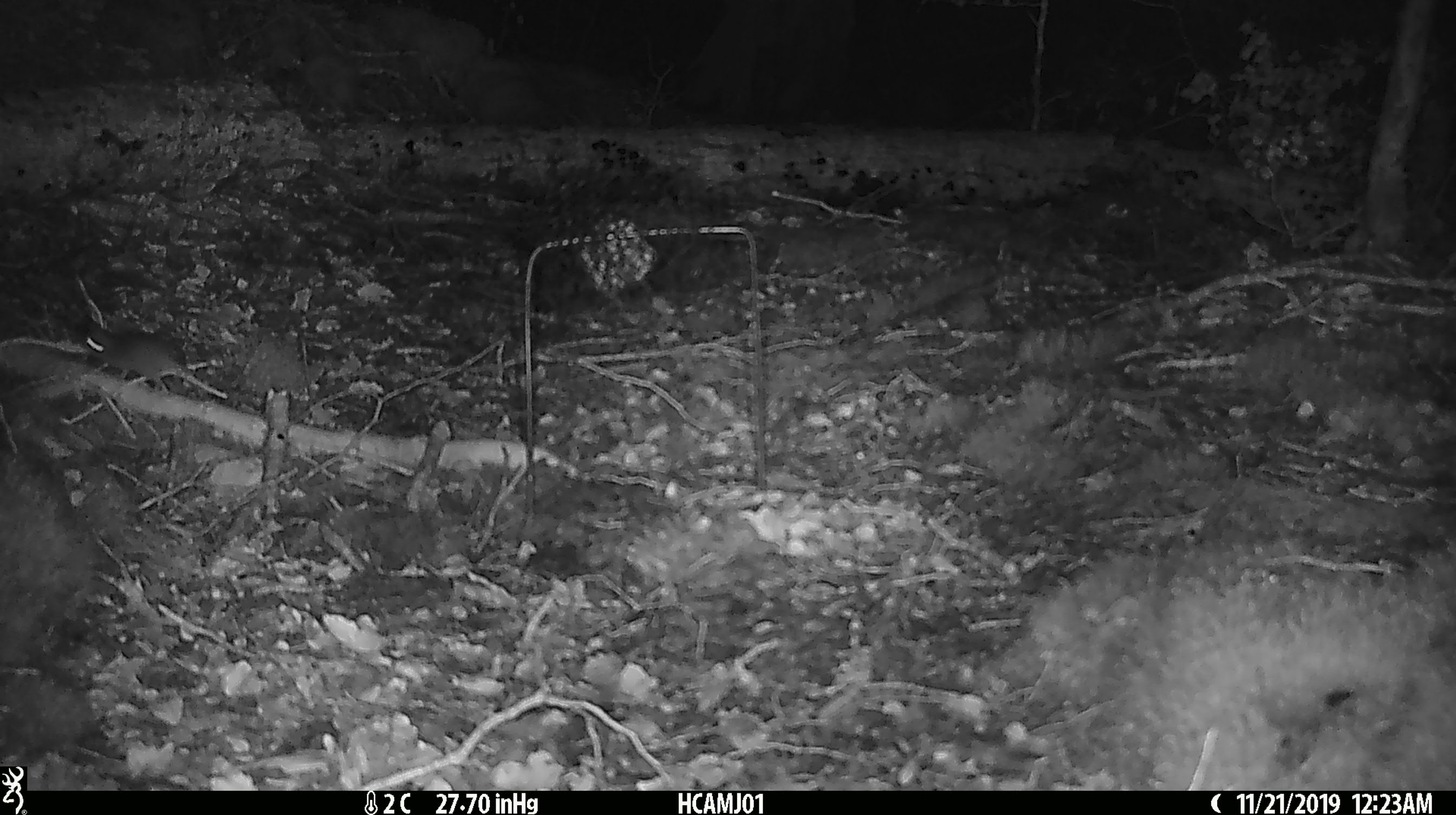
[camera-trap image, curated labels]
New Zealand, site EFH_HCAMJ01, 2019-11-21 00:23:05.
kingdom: Animalia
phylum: Chordata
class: Mammalia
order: Rodentia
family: Muridae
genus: Mus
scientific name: Mus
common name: mouse